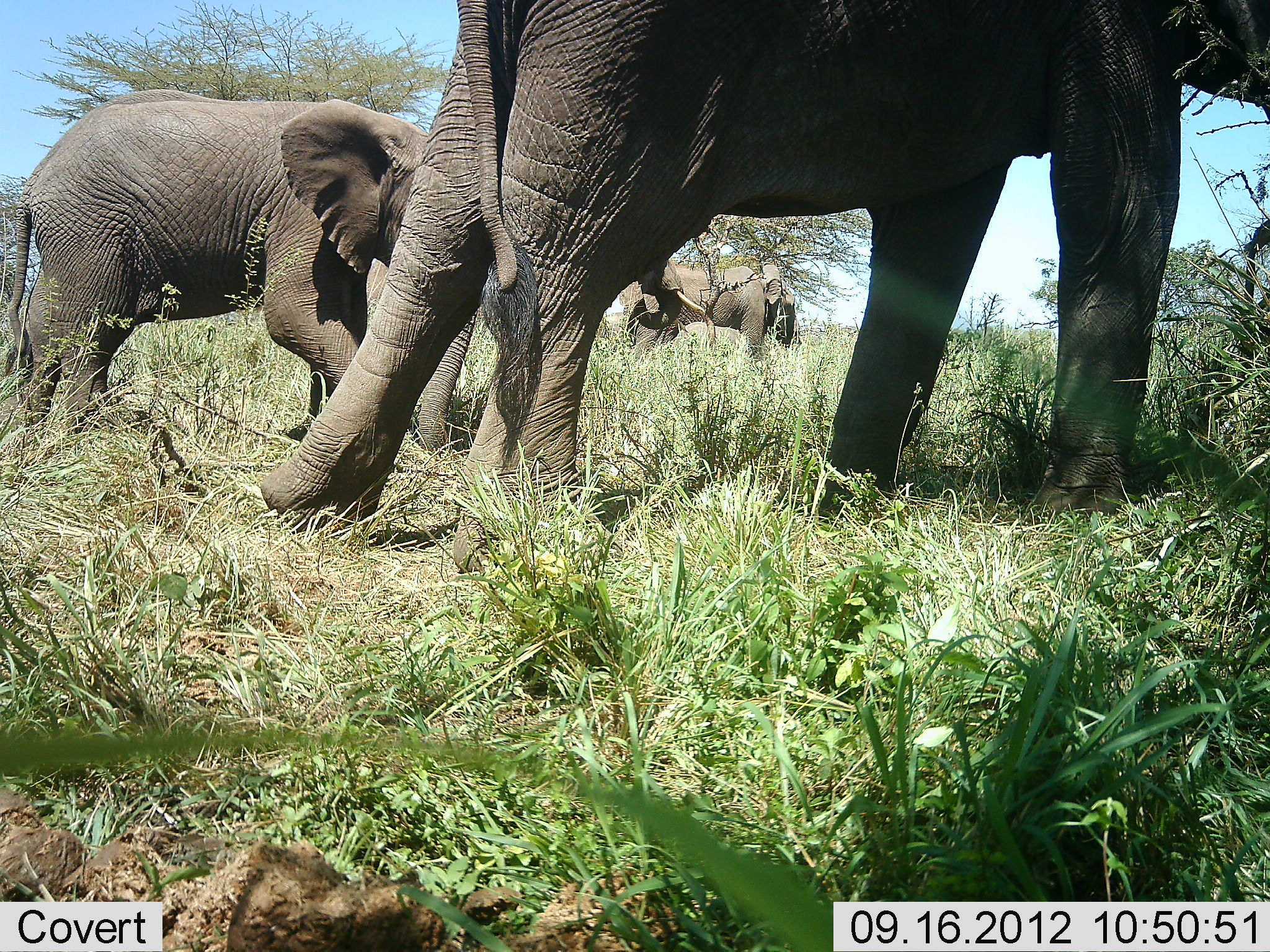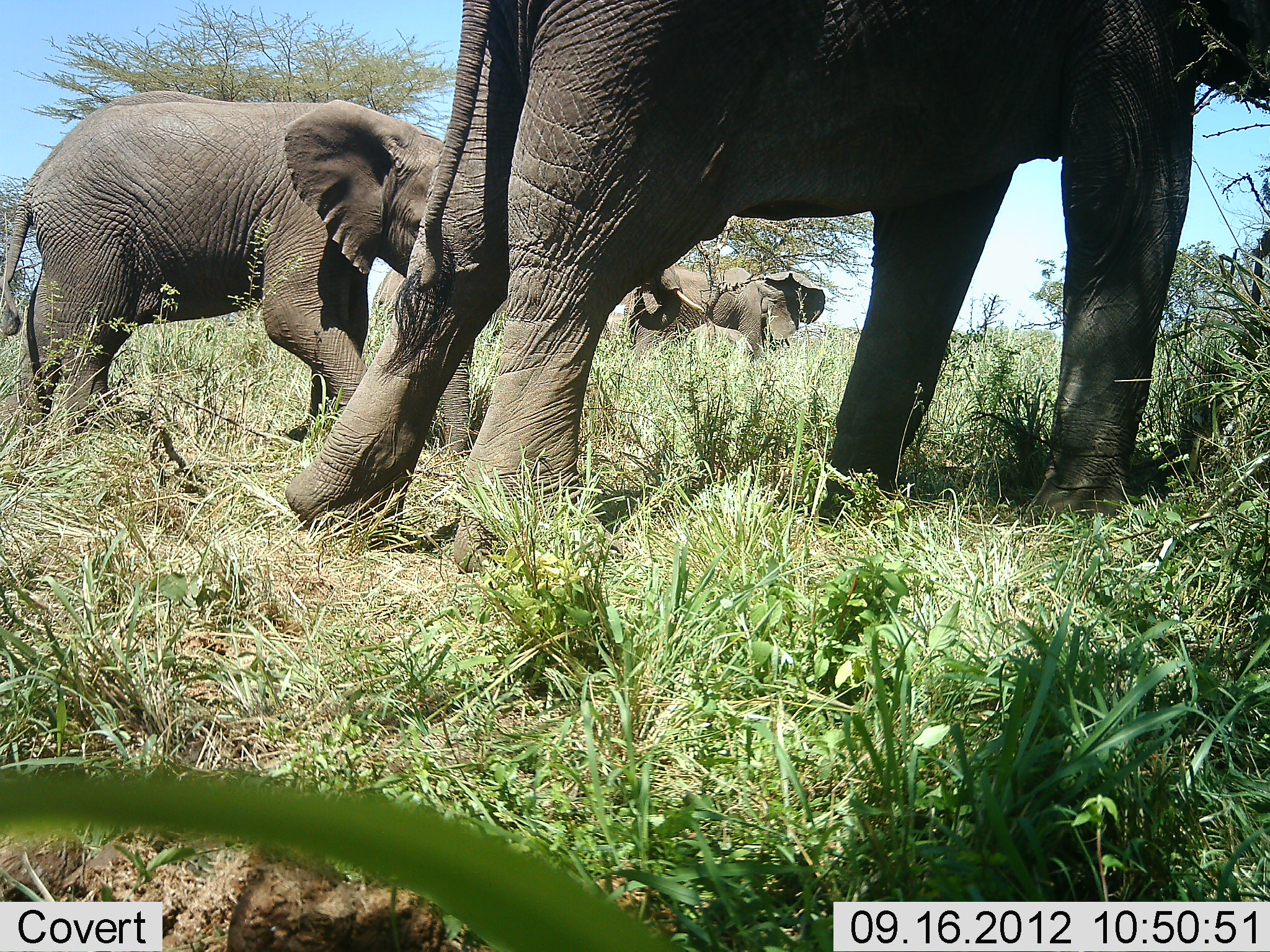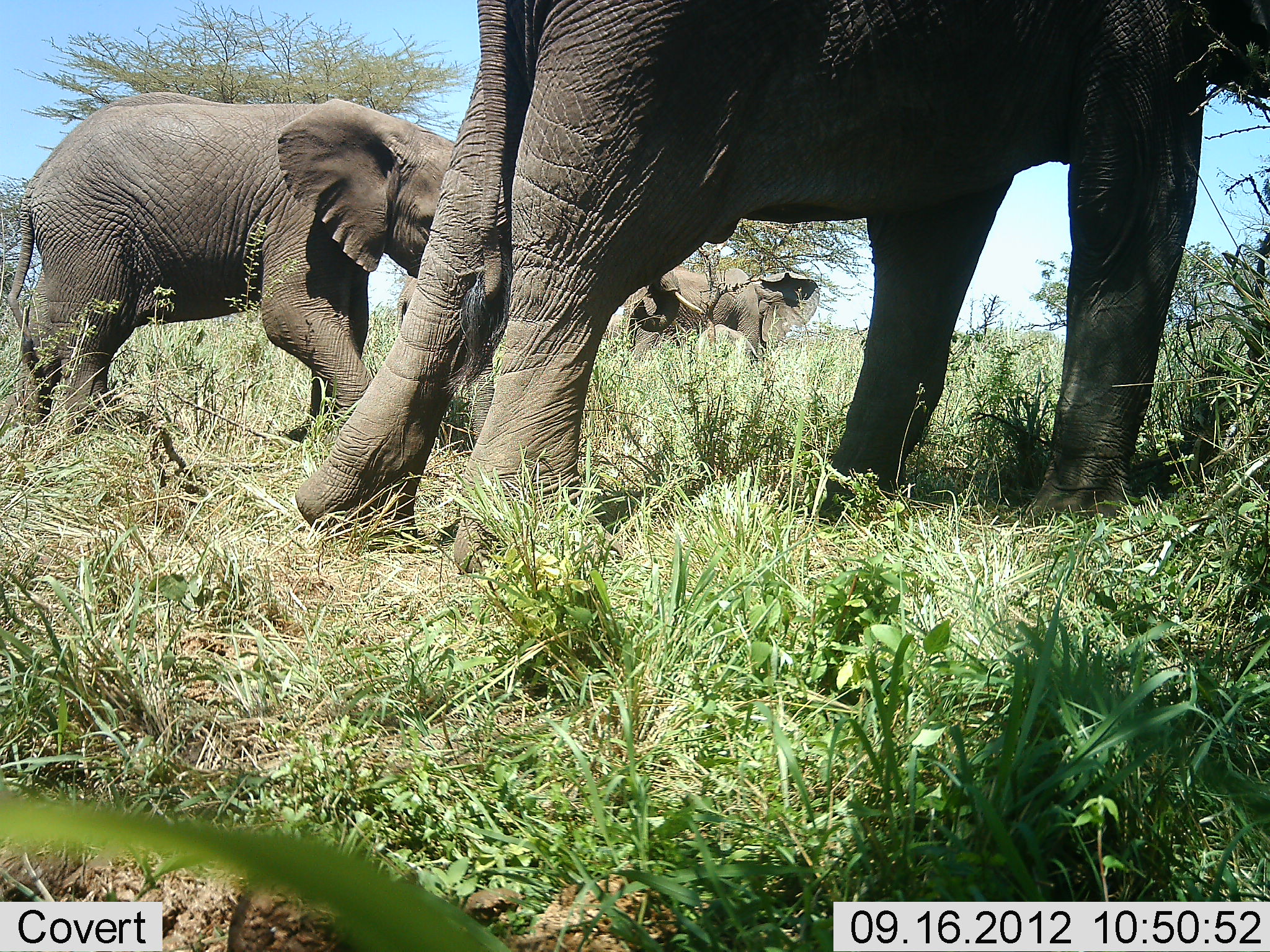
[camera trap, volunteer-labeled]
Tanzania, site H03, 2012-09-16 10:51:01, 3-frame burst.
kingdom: Animalia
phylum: Chordata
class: Mammalia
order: Proboscidea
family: Elephantidae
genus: Loxodonta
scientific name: Loxodonta africana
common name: african bush elephant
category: elephant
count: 4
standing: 70%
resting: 0%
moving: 30%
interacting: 0%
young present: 30%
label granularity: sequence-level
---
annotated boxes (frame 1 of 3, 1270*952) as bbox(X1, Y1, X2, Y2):
animal: bbox(254, 0, 1270, 548); bbox(0, 89, 699, 461); bbox(617, 255, 808, 363)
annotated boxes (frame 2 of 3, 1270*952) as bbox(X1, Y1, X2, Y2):
animal: bbox(278, 0, 1270, 582); bbox(0, 91, 706, 455); bbox(627, 263, 829, 368)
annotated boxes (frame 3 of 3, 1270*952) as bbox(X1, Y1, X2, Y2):
animal: bbox(294, 0, 1270, 576); bbox(0, 92, 706, 449); bbox(626, 261, 821, 365)